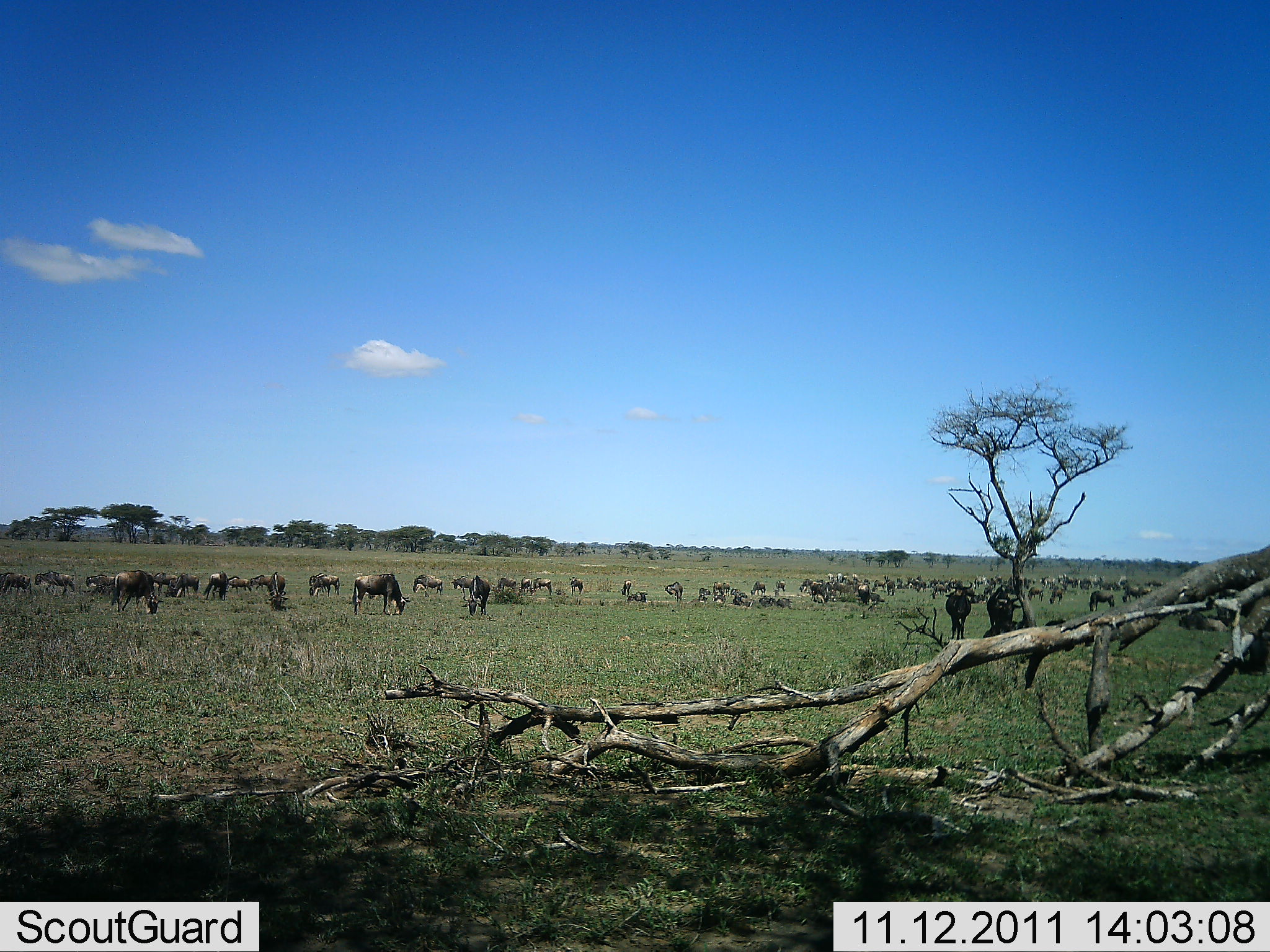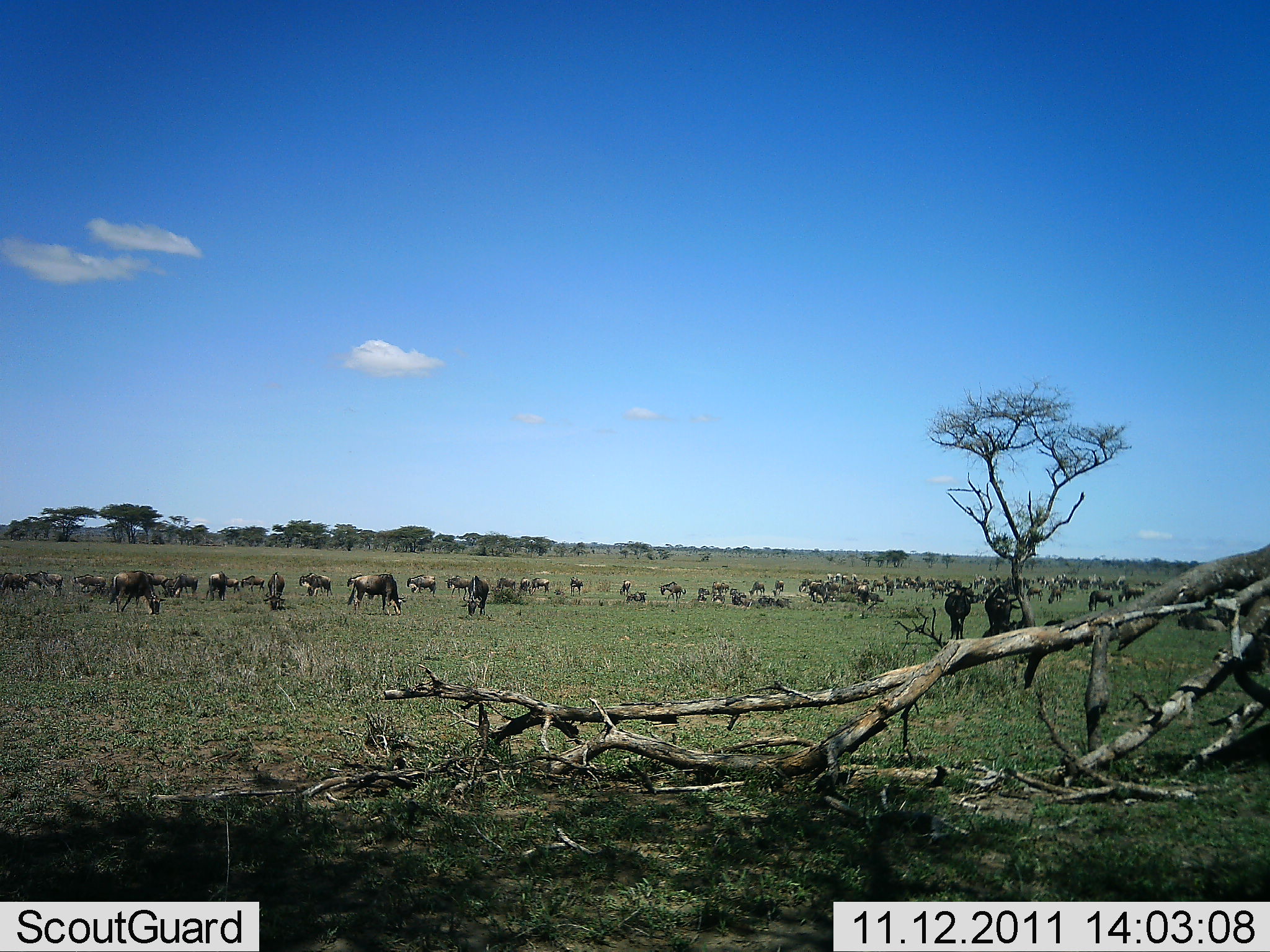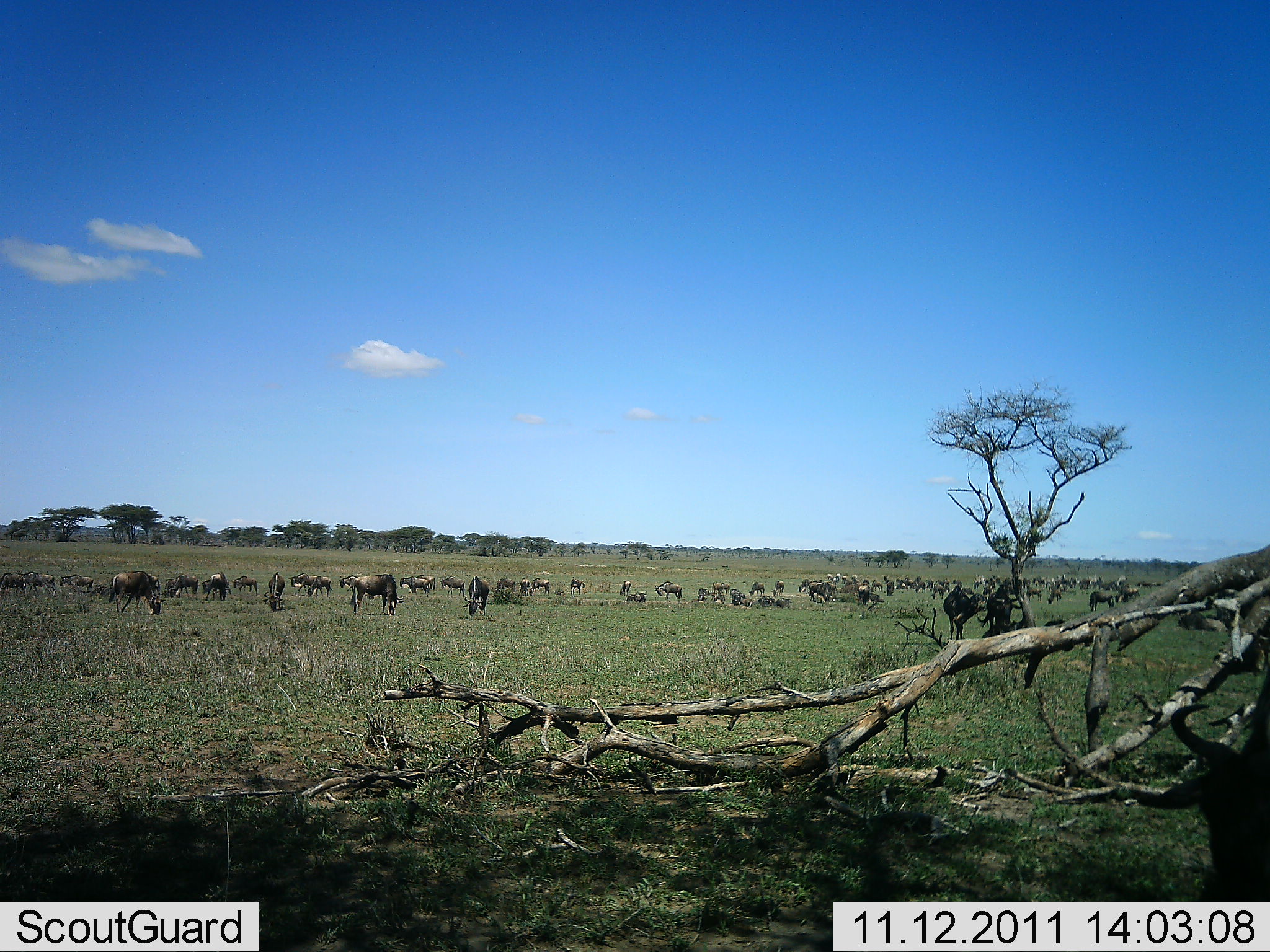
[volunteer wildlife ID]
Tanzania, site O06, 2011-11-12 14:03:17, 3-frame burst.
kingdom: Animalia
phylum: Chordata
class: Mammalia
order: Artiodactyla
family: Bovidae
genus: Connochaetes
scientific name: Connochaetes taurinus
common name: blue wildebeest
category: wildebeest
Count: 51+.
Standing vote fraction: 35%.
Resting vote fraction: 18%.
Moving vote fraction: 35%.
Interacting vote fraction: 6%.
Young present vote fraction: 6%.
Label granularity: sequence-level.